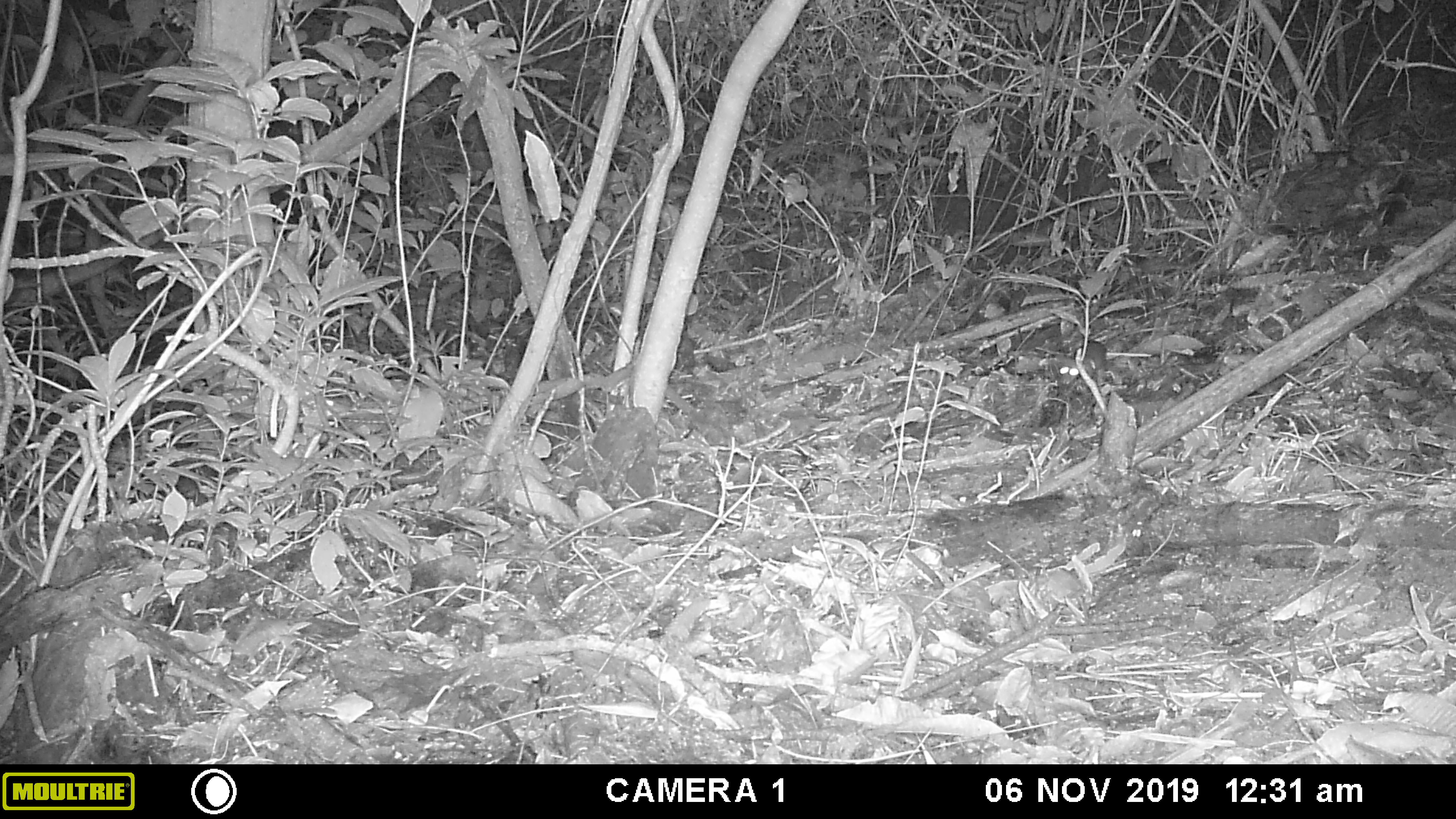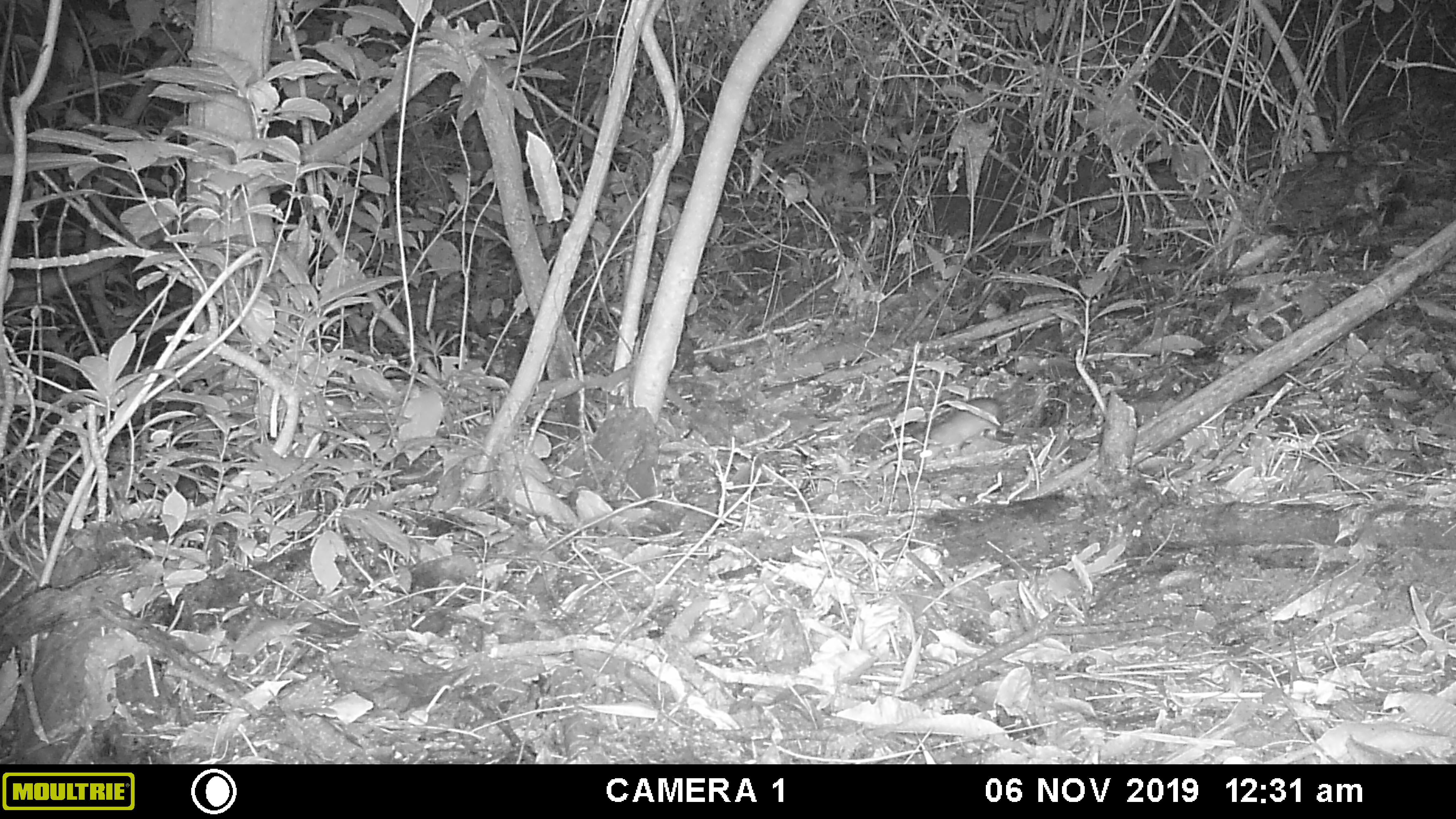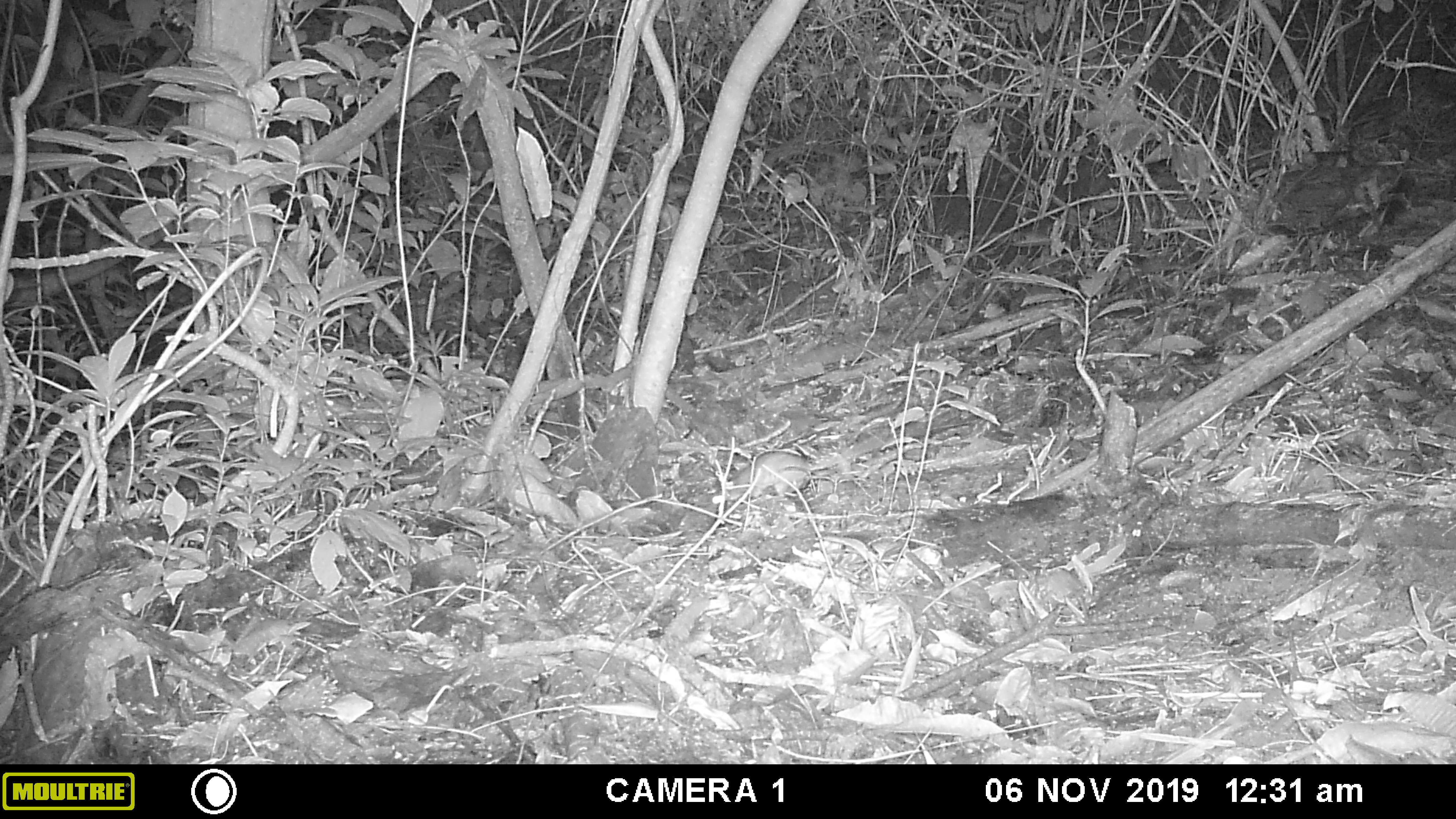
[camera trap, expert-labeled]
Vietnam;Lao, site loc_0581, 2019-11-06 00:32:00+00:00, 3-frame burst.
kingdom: Animalia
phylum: Chordata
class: Mammalia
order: Rodentia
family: Muridae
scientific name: Muridae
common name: old-world mice and rats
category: unidentified murid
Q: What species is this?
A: Unidentified murid (old-world mice and rats) (Muridae).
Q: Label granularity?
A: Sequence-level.